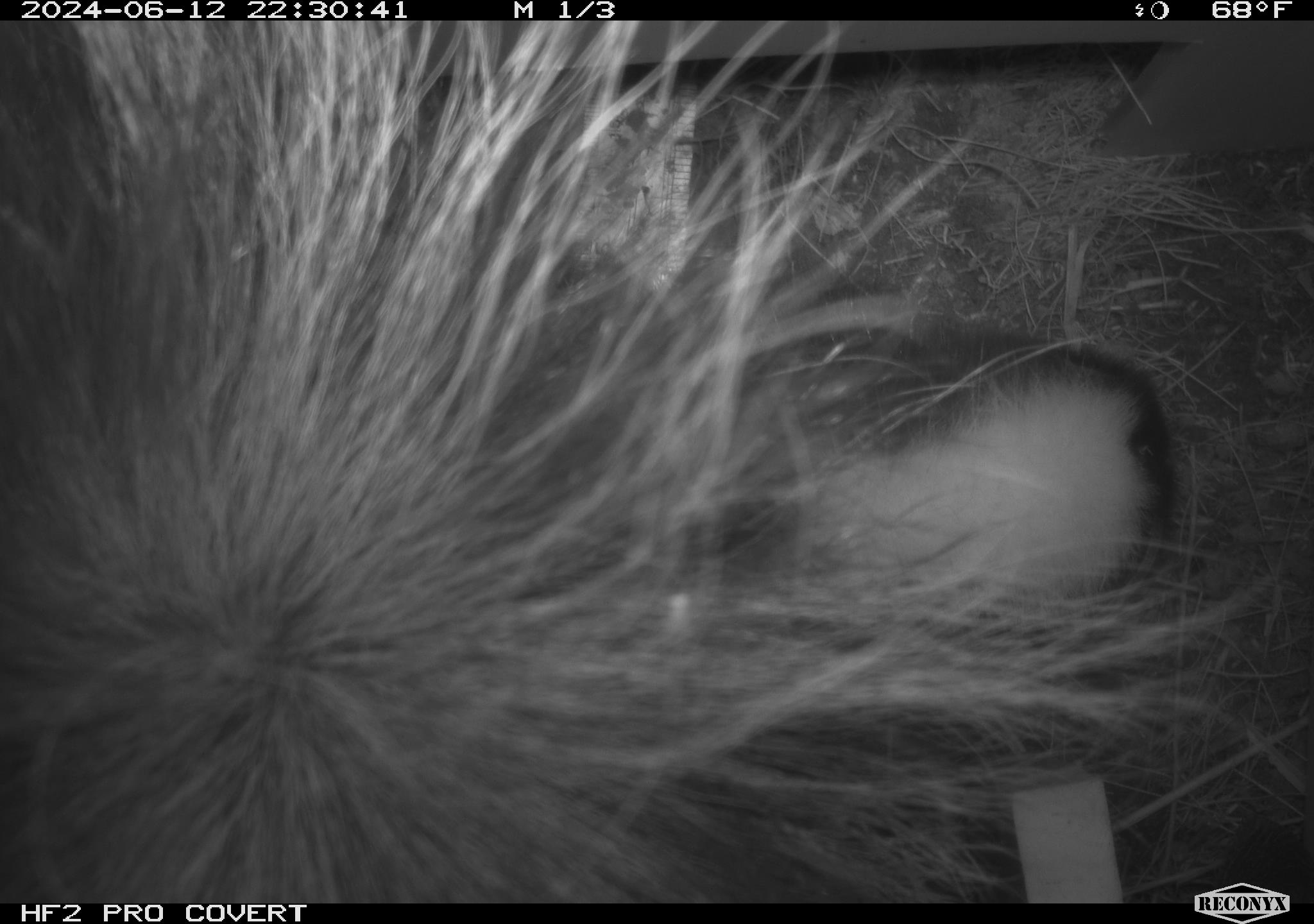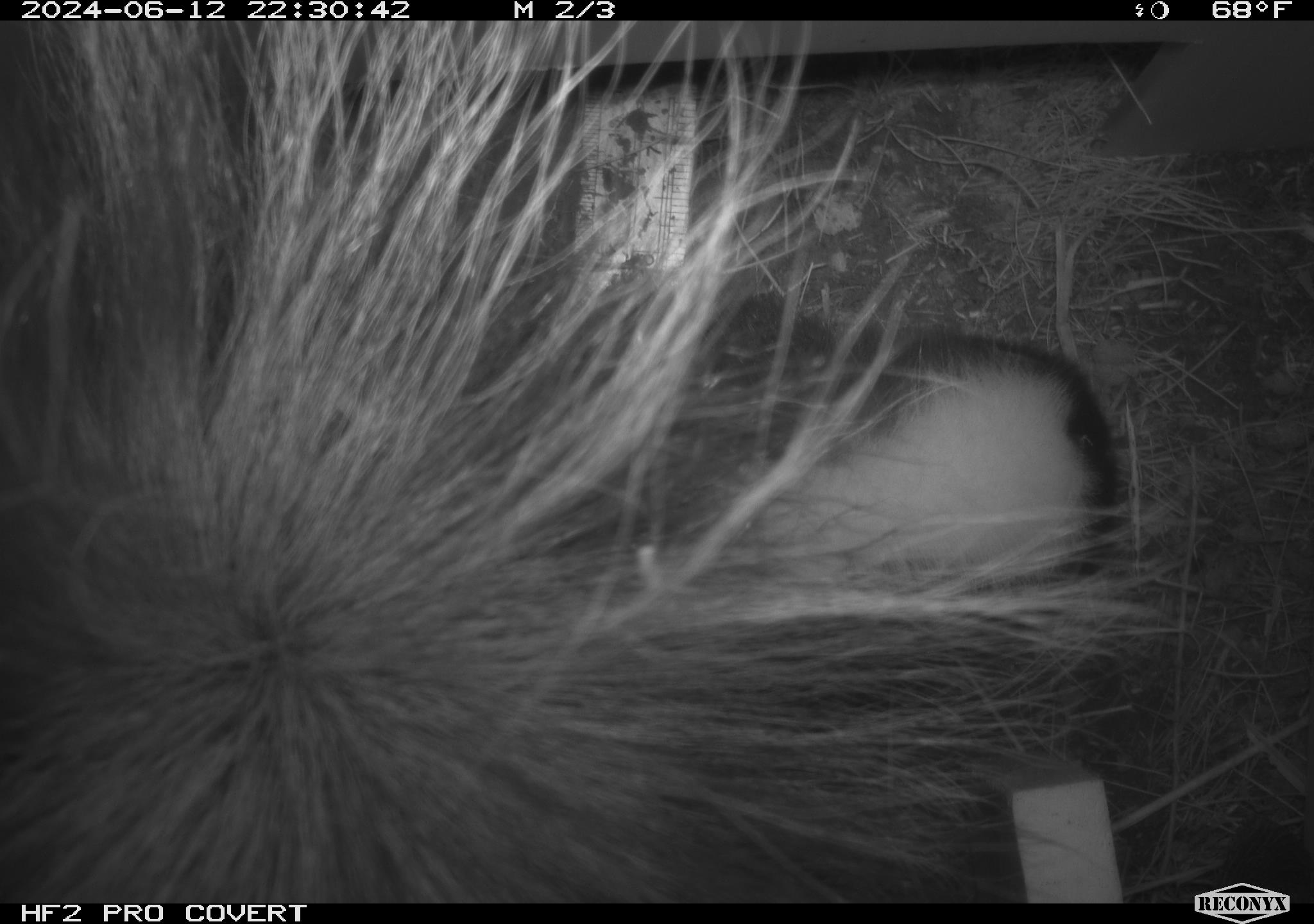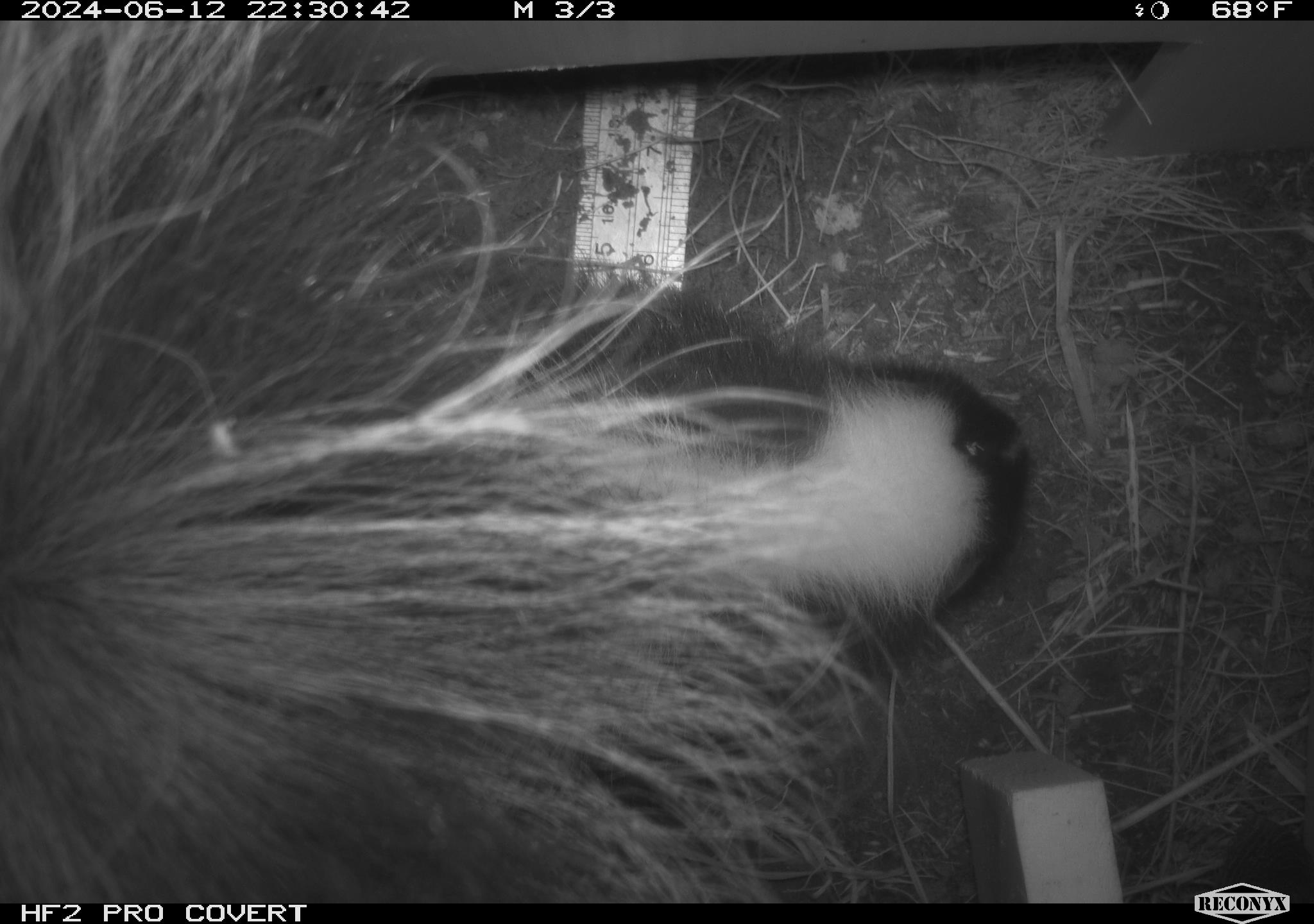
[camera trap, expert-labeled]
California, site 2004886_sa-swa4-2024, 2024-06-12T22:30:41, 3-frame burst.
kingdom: Animalia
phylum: Chordata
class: Mammalia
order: Carnivora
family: Mephitidae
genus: Mephitis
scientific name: Mephitis mephitis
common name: striped skunk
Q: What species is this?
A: Striped skunk (Mephitis mephitis).